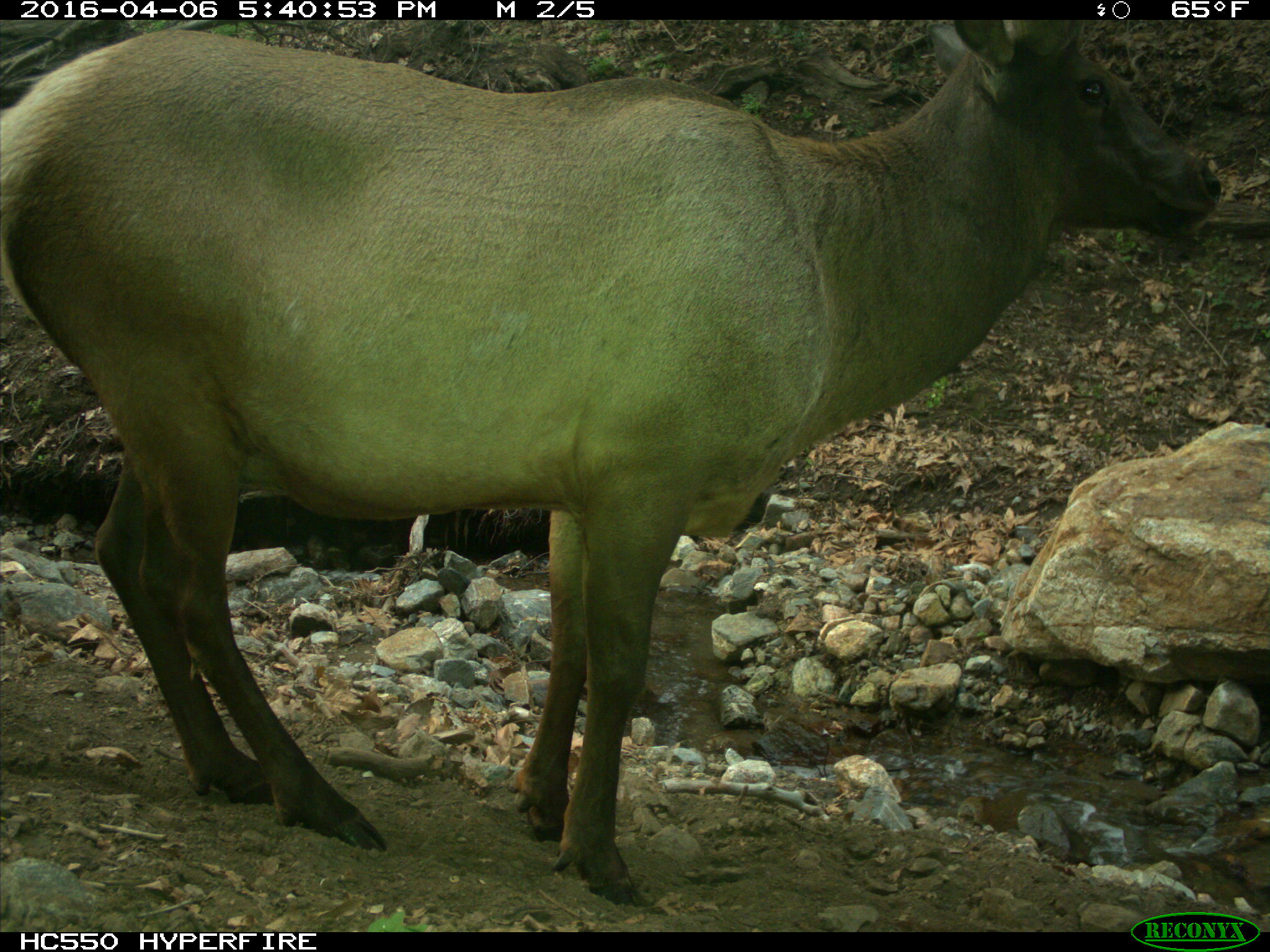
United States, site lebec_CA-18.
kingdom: Animalia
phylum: Chordata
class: Mammalia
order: Artiodactyla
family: Cervidae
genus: Cervus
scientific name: Cervus canadensis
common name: elk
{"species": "Cervus canadensis (elk)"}